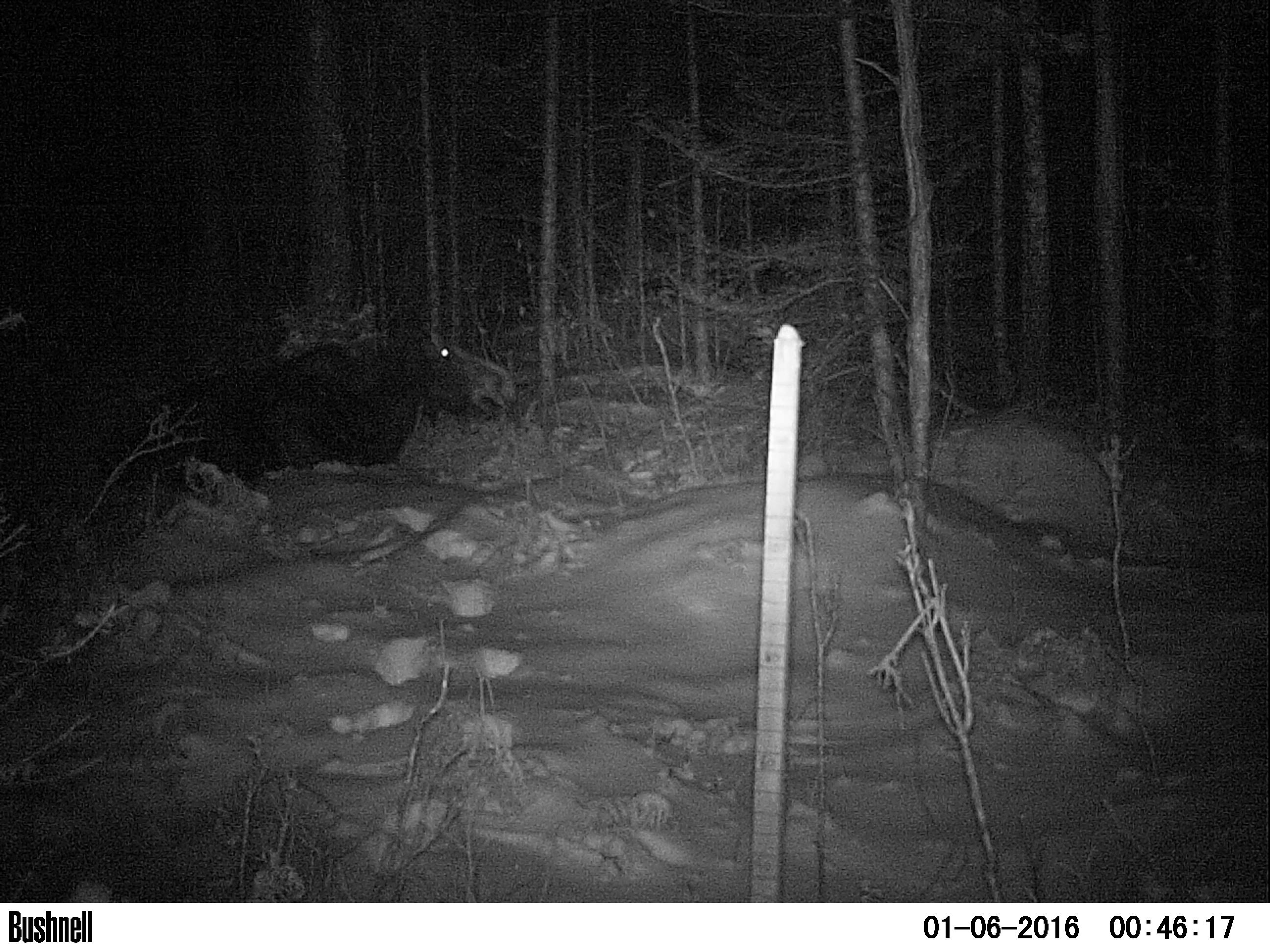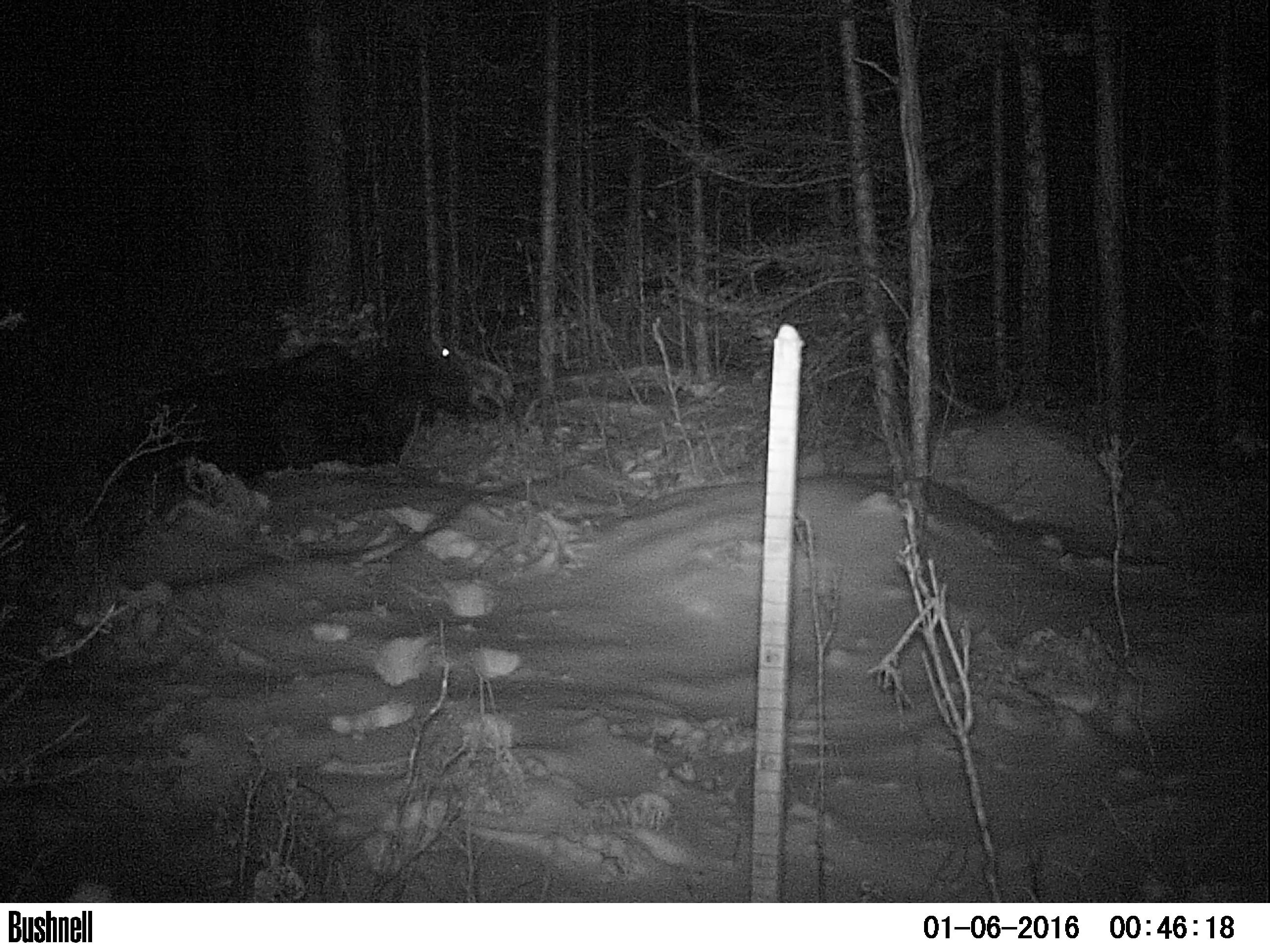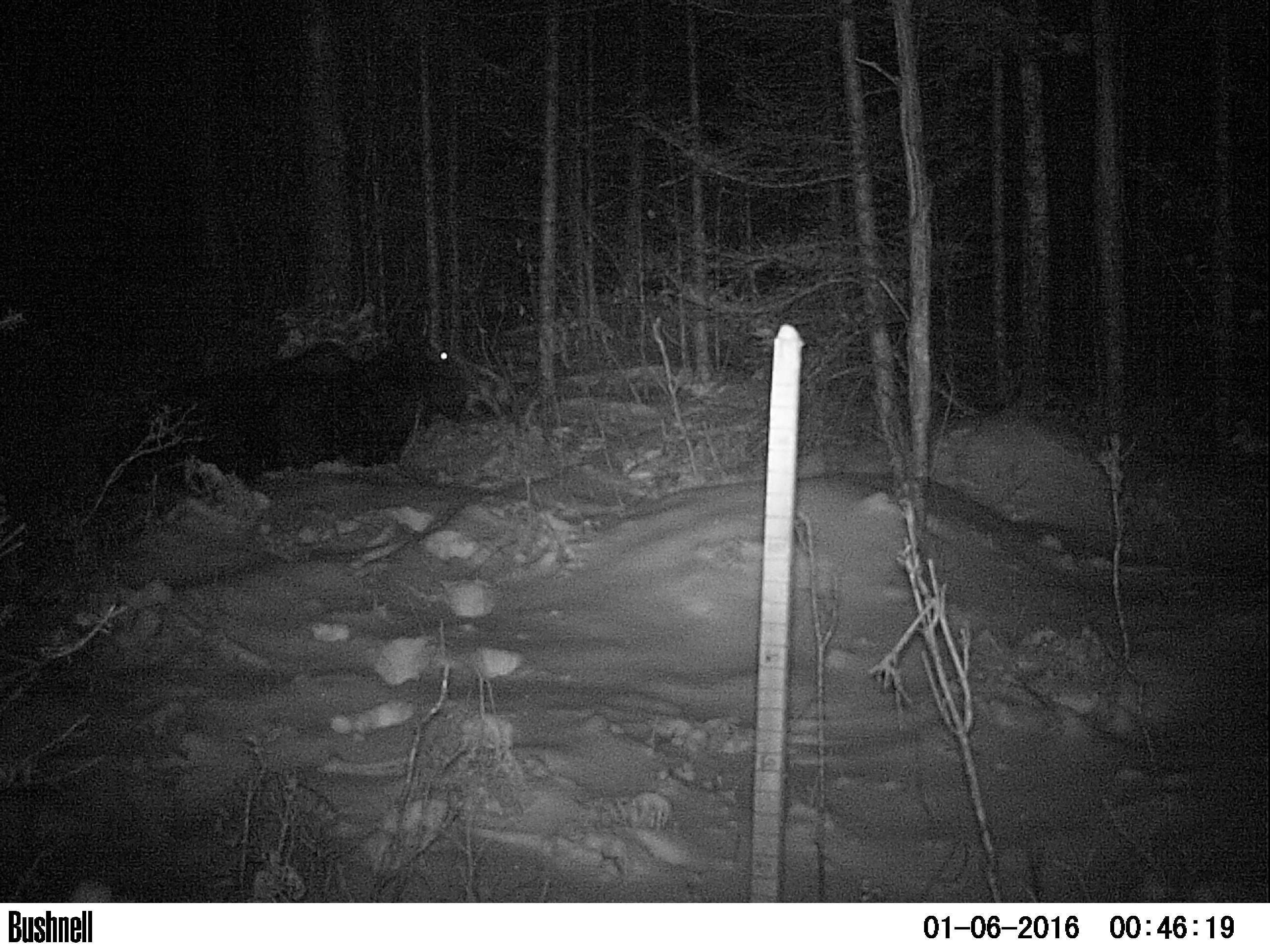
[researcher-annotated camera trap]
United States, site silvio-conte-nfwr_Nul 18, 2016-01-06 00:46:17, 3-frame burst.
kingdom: Animalia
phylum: Chordata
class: Mammalia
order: Artiodactyla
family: Cervidae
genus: Alces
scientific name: Alces alces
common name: moose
Moose (Alces alces).